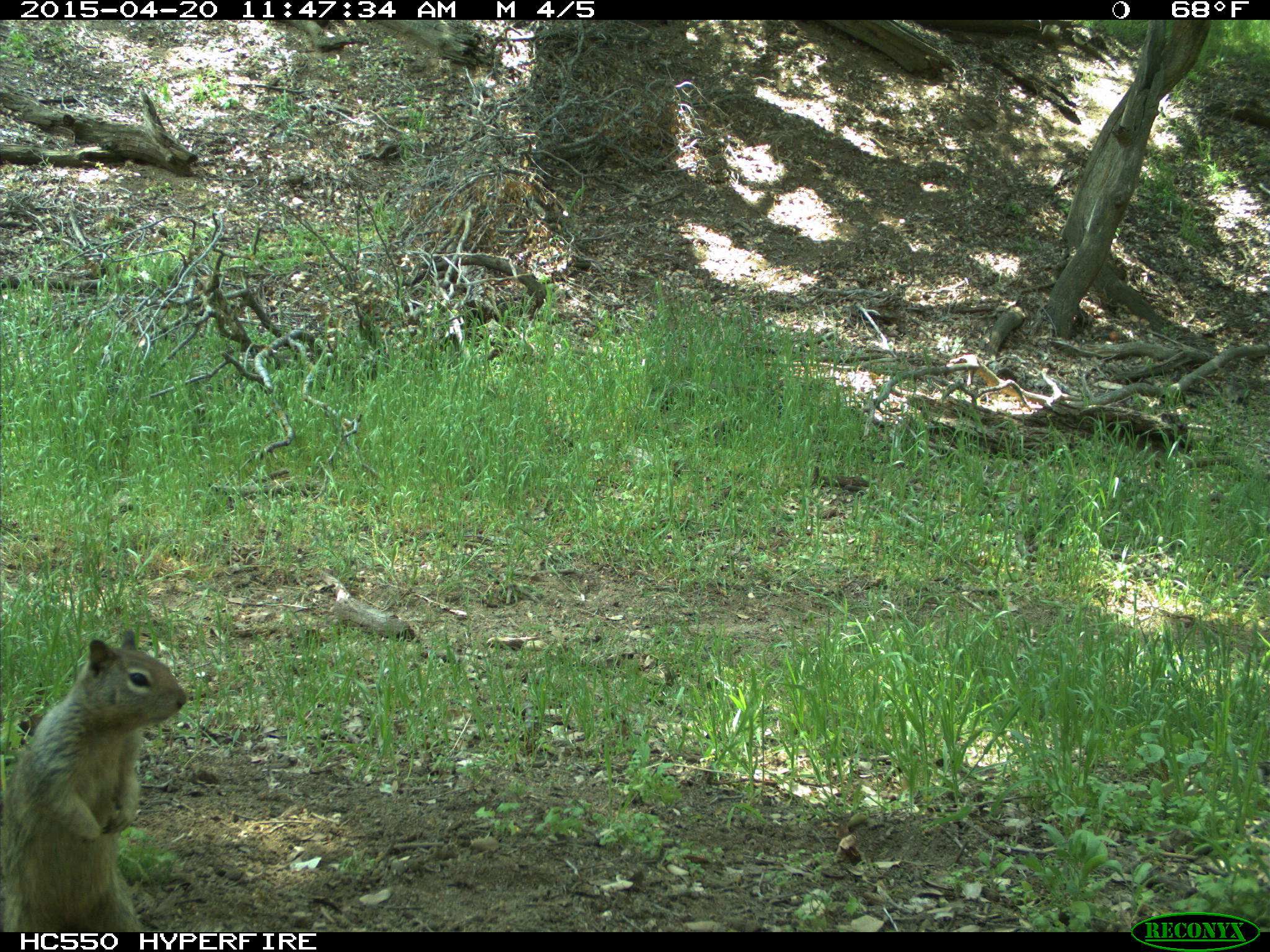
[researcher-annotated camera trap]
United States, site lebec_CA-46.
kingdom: Animalia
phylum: Chordata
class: Mammalia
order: Rodentia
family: Sciuridae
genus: Otospermophilus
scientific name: Otospermophilus beecheyi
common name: california ground squirrel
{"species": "Otospermophilus beecheyi (california ground squirrel)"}